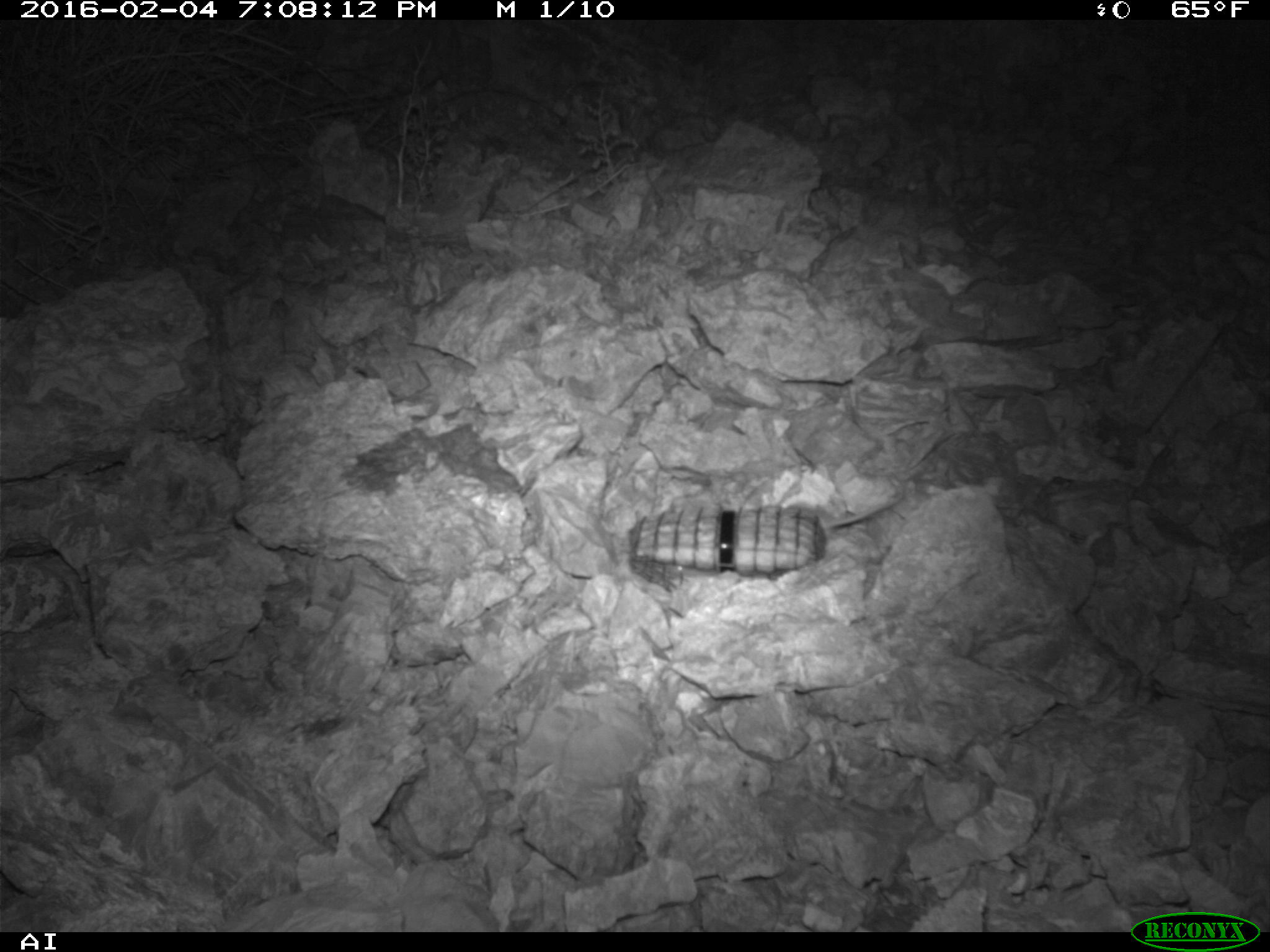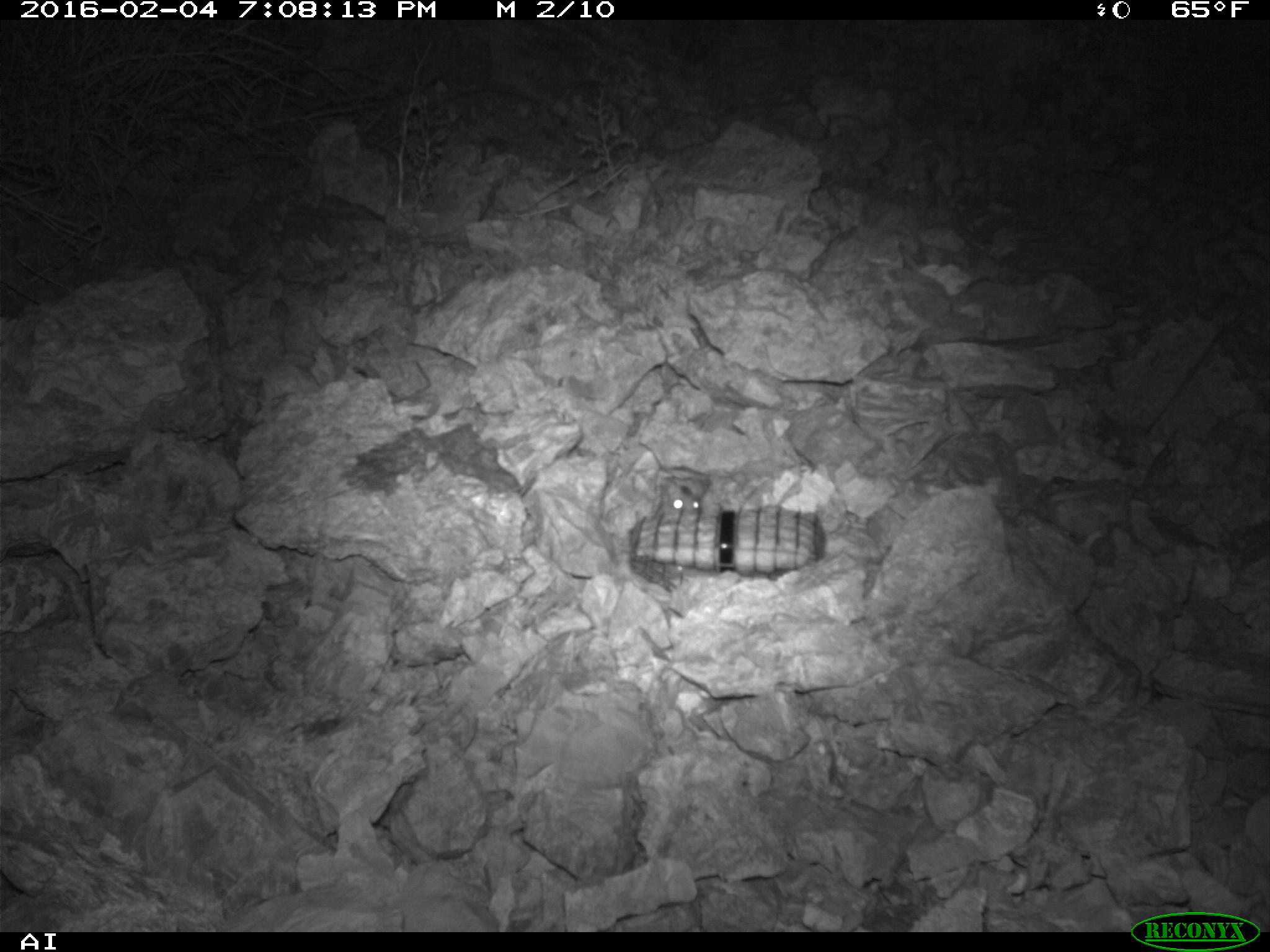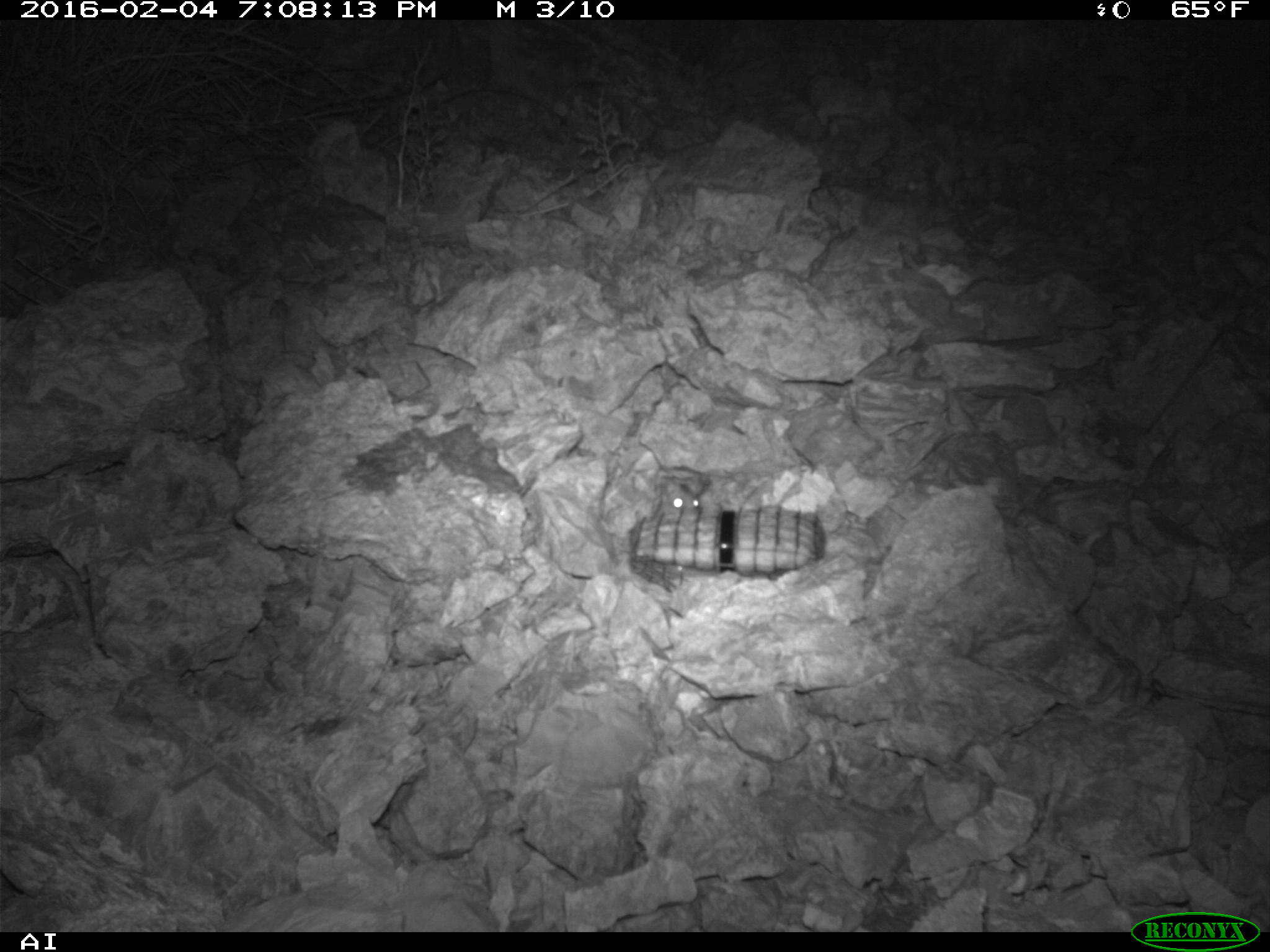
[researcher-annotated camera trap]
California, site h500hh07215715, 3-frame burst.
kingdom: Animalia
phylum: Chordata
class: Mammalia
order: Rodentia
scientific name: Rodentia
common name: rodent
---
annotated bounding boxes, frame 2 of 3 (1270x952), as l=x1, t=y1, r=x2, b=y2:
rodent: l=652, t=480, r=708, b=519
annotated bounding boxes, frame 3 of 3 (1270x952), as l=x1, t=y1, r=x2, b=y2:
rodent: l=659, t=475, r=703, b=523